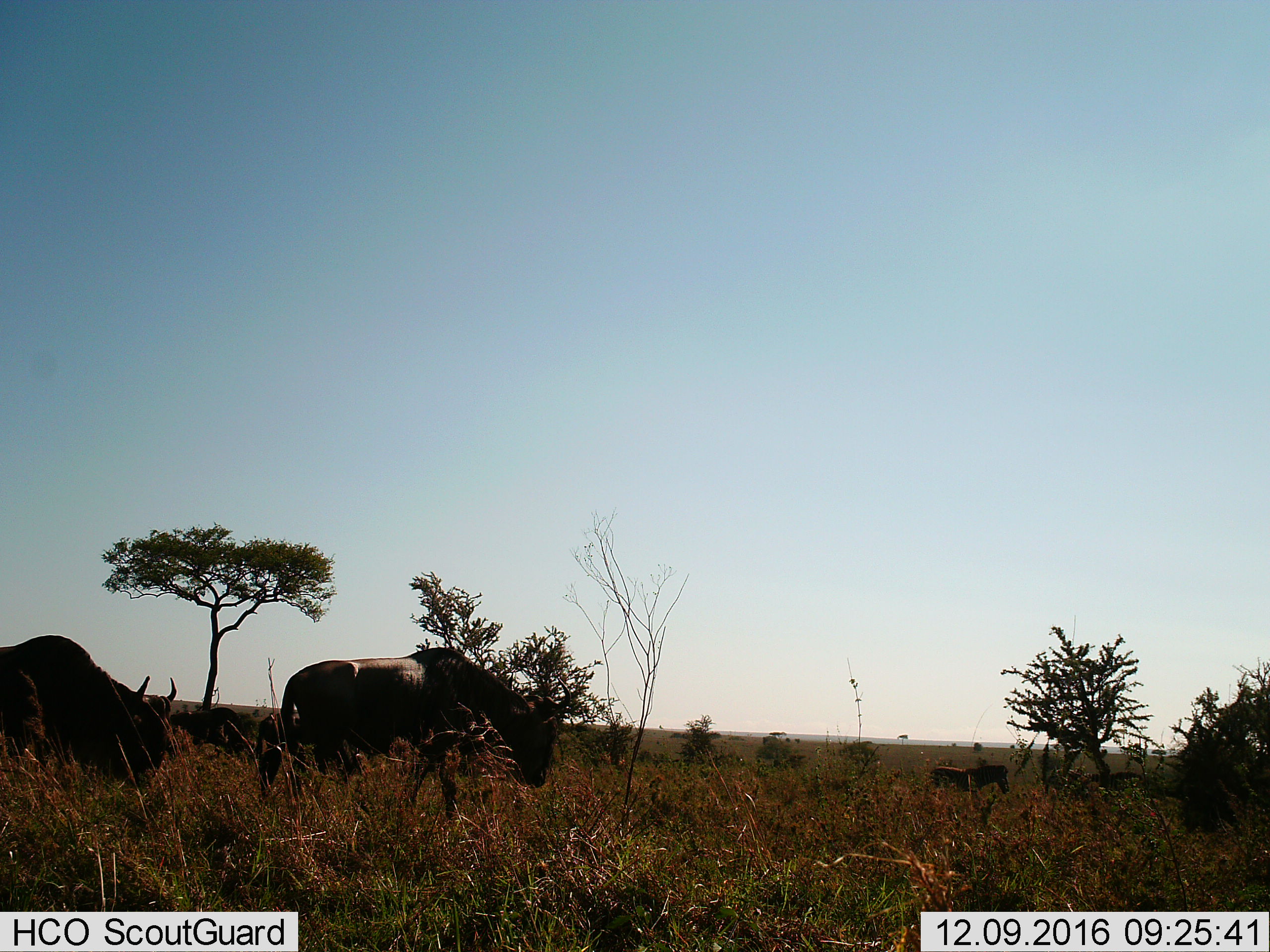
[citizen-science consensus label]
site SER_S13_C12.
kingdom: Animalia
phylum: Chordata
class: Mammalia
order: Artiodactyla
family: Bovidae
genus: Connochaetes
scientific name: Connochaetes taurinus taurinus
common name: blue wildebeest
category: wildebeestblue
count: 3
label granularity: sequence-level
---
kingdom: Animalia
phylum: Chordata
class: Mammalia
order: Perissodactyla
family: Equidae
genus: Equus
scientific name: Equus quagga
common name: plains zebra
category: zebraplains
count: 1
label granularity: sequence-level